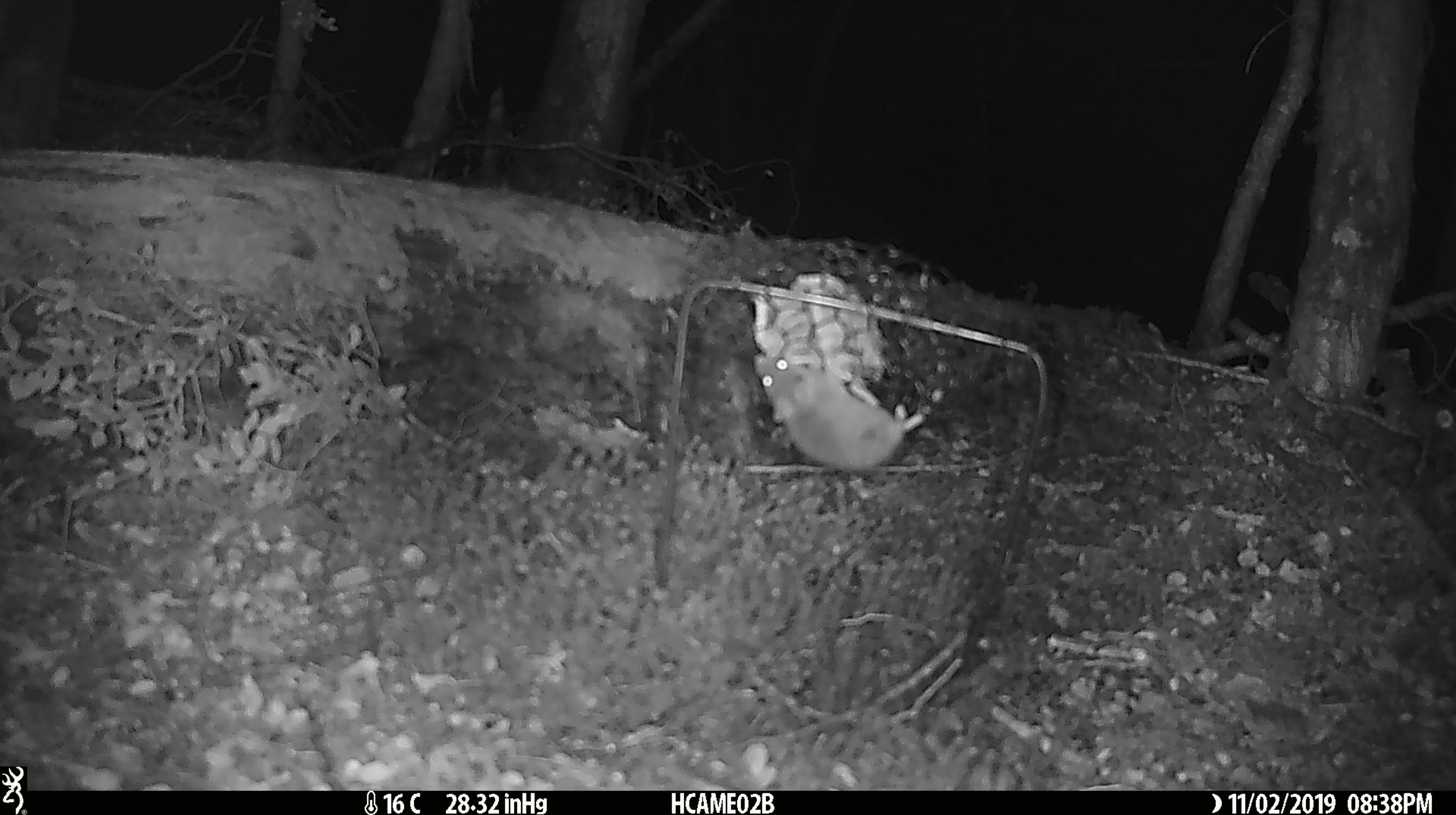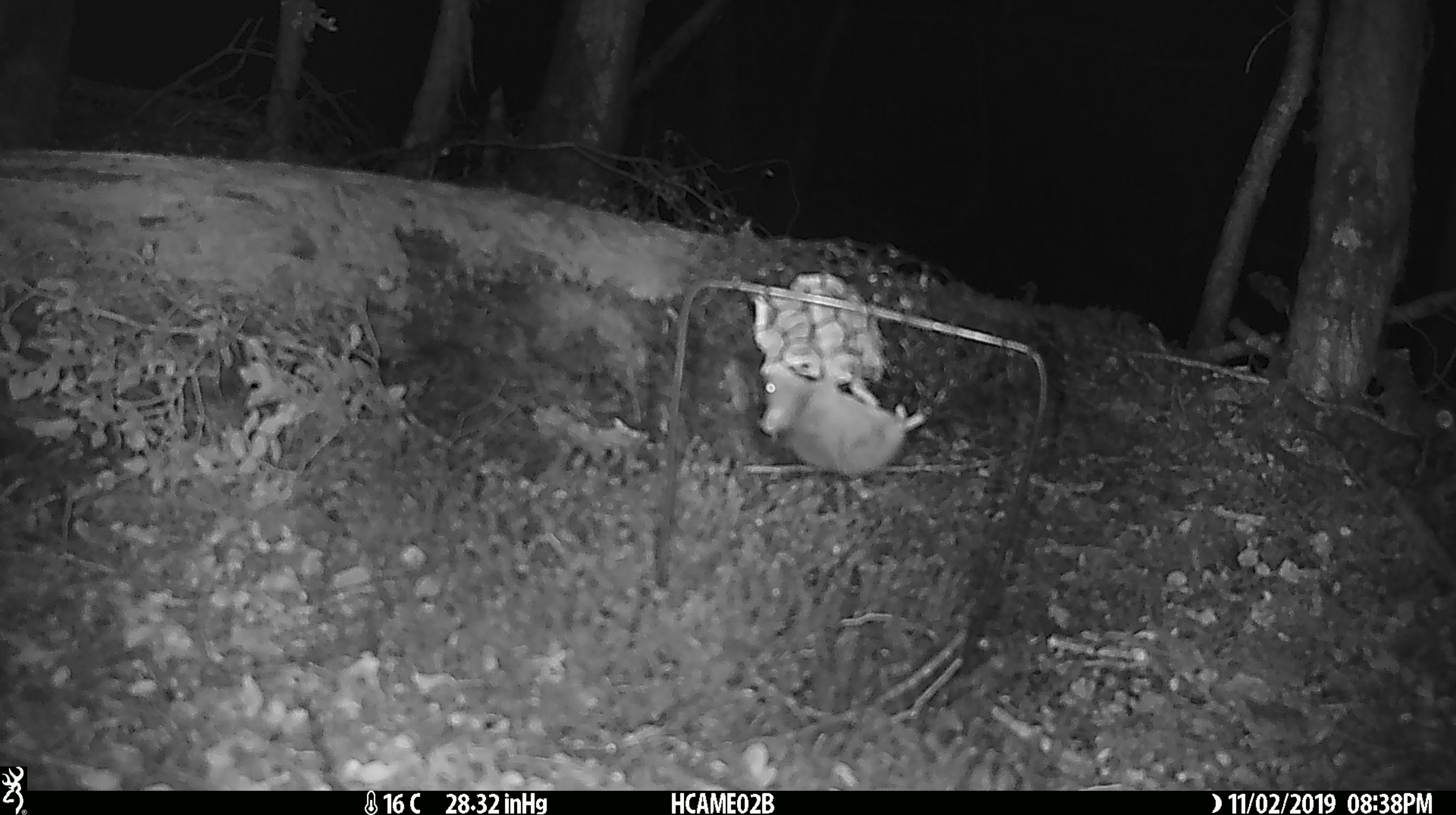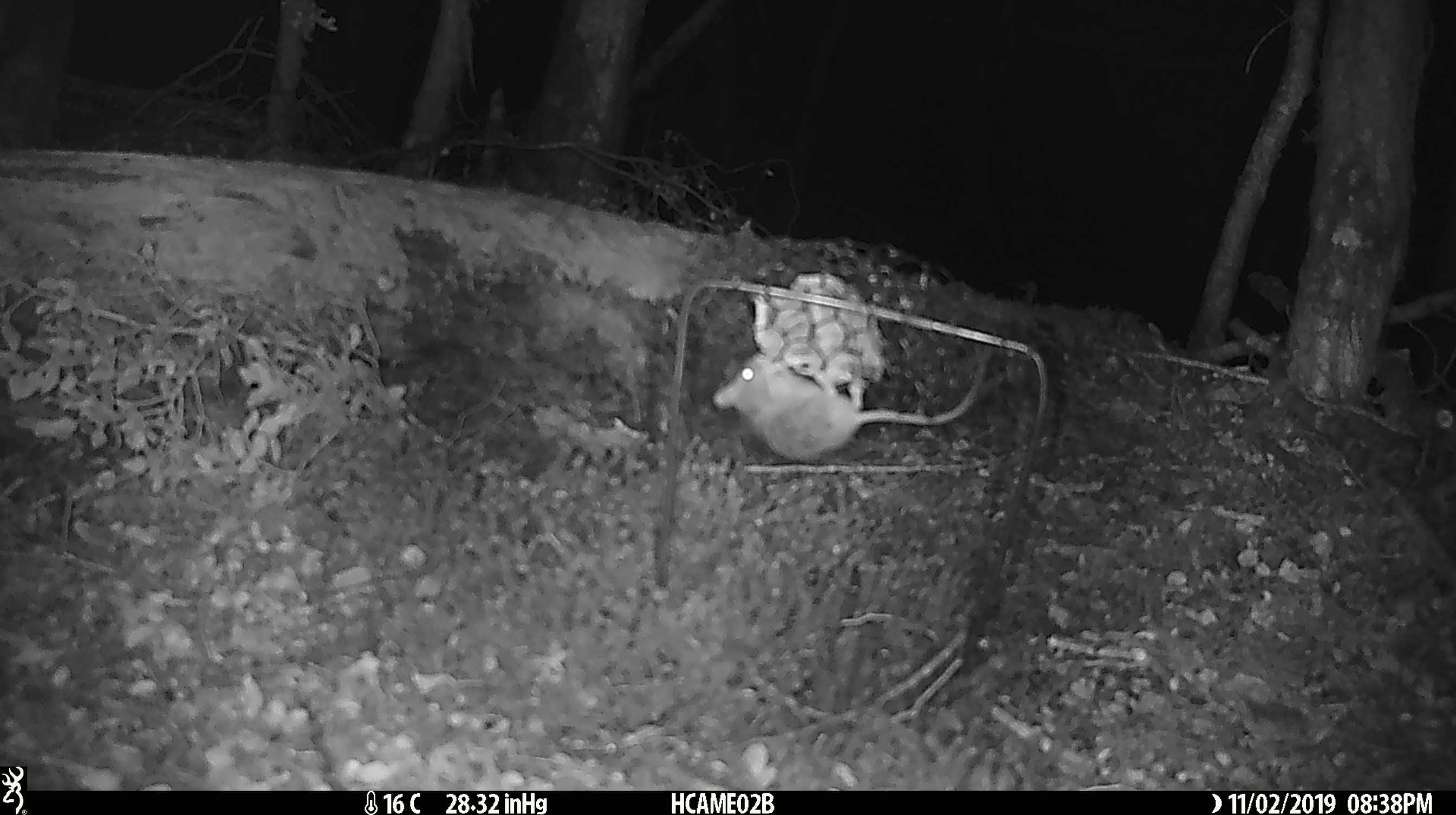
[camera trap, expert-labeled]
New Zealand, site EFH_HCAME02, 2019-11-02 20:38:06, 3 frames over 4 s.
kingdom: Animalia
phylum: Chordata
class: Mammalia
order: Rodentia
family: Muridae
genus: Mus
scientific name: Mus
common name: mouse